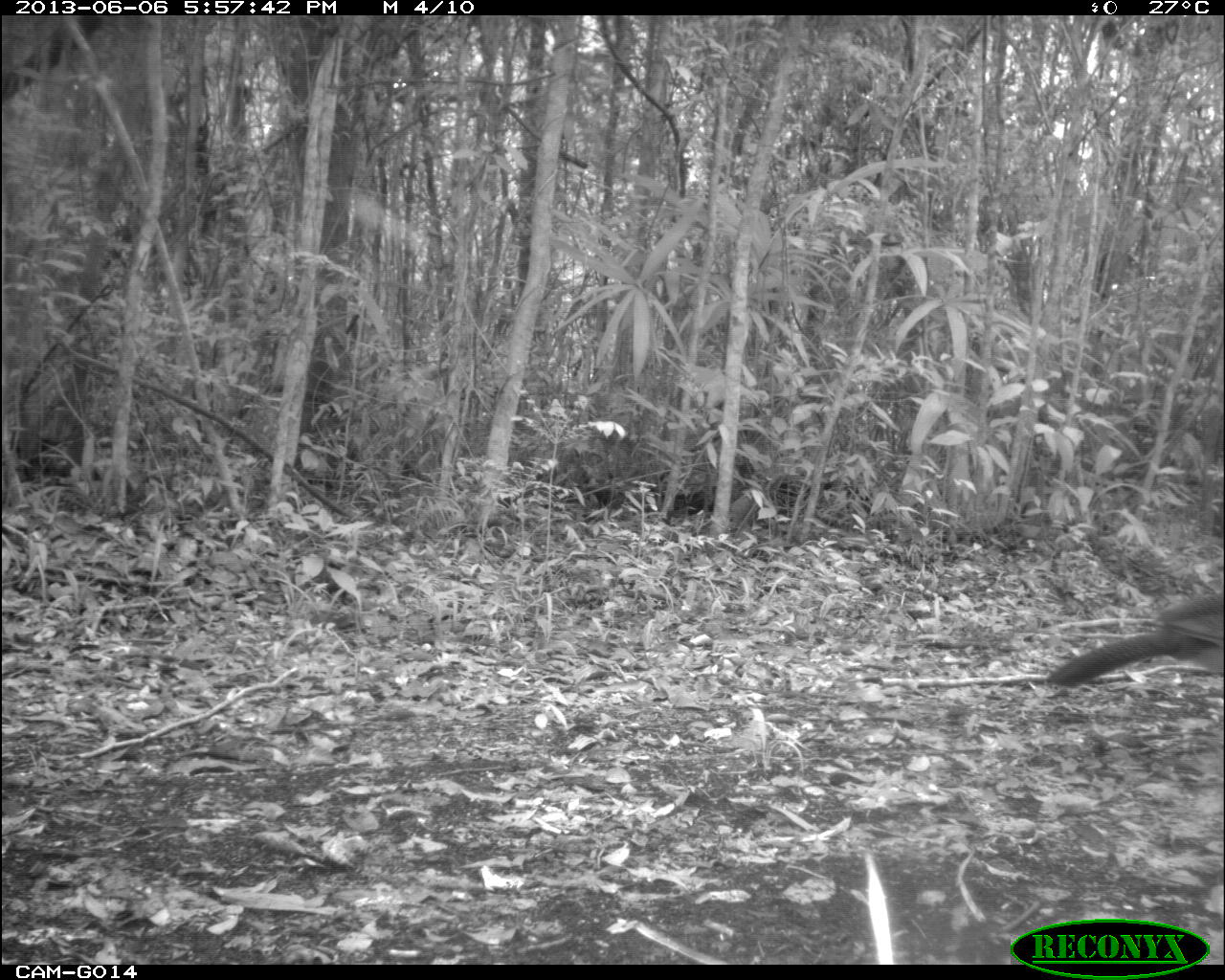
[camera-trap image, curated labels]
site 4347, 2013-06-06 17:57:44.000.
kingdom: Animalia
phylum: Chordata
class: Aves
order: Galliformes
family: Cracidae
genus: Crax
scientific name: Crax rubra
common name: great curassow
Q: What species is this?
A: Crax rubra (great curassow).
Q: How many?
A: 1.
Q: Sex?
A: Female.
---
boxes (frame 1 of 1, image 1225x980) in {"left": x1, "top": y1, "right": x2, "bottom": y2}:
crax rubra: {"left": 1041, "top": 592, "right": 1225, "bottom": 697}